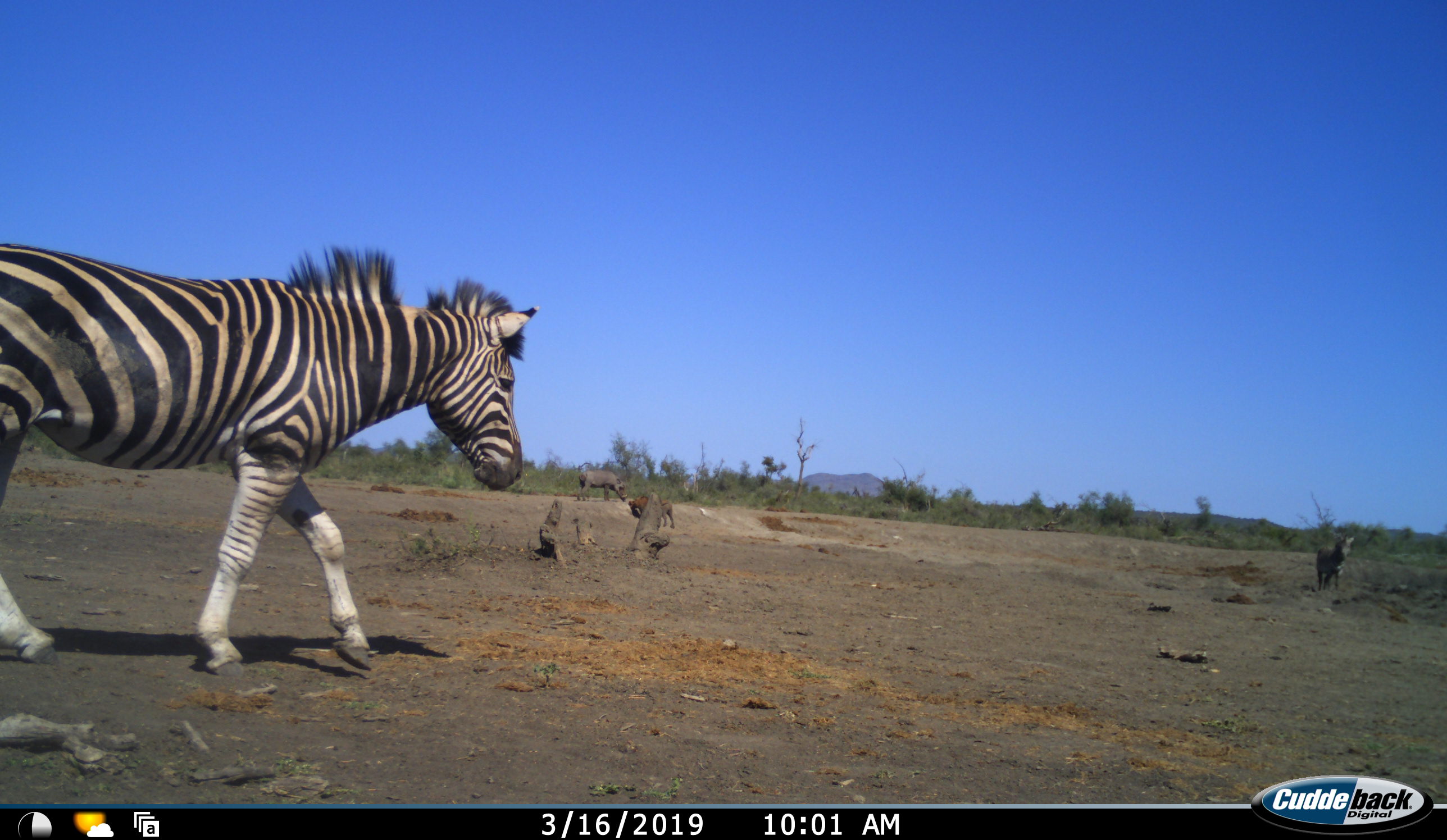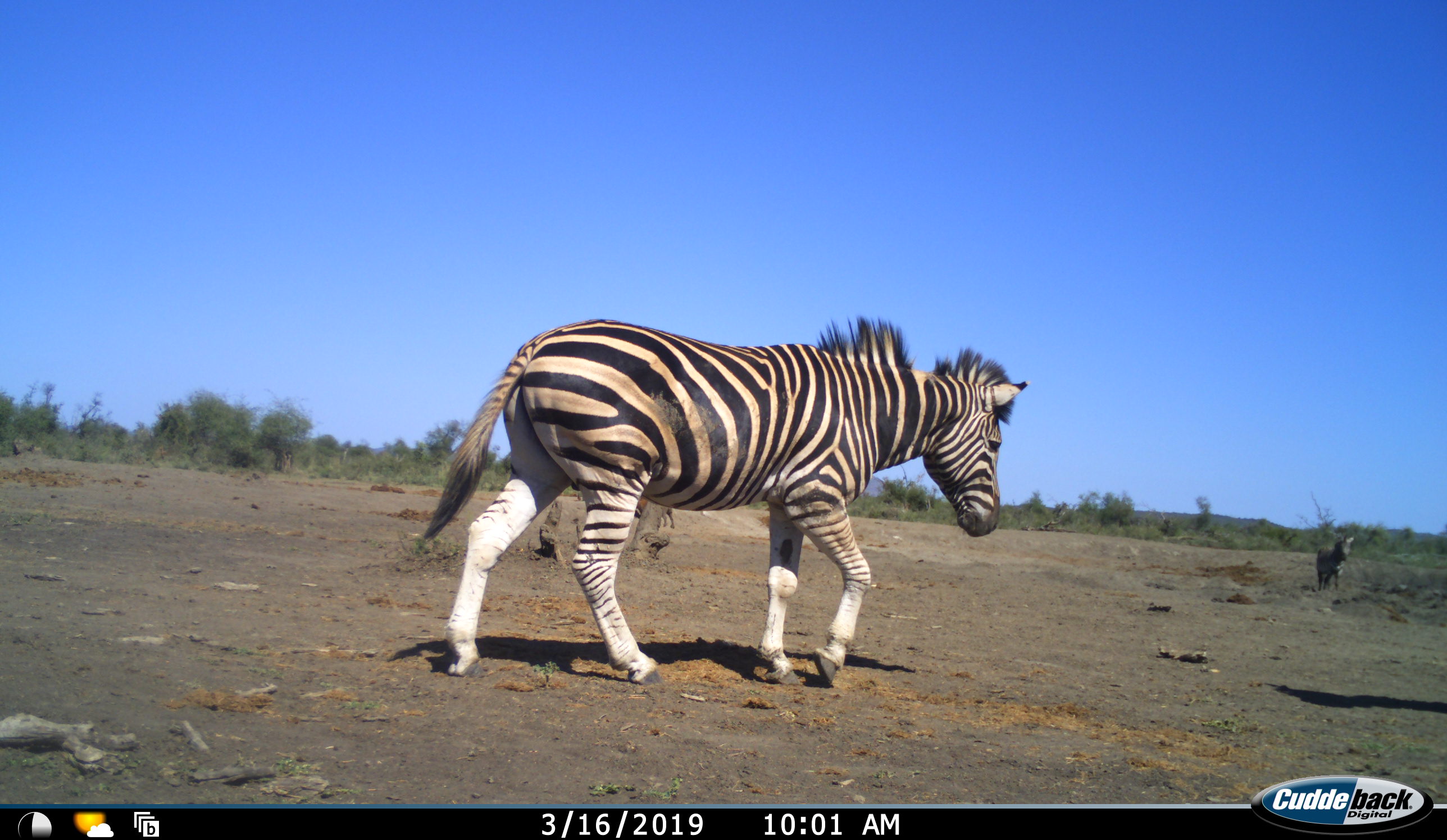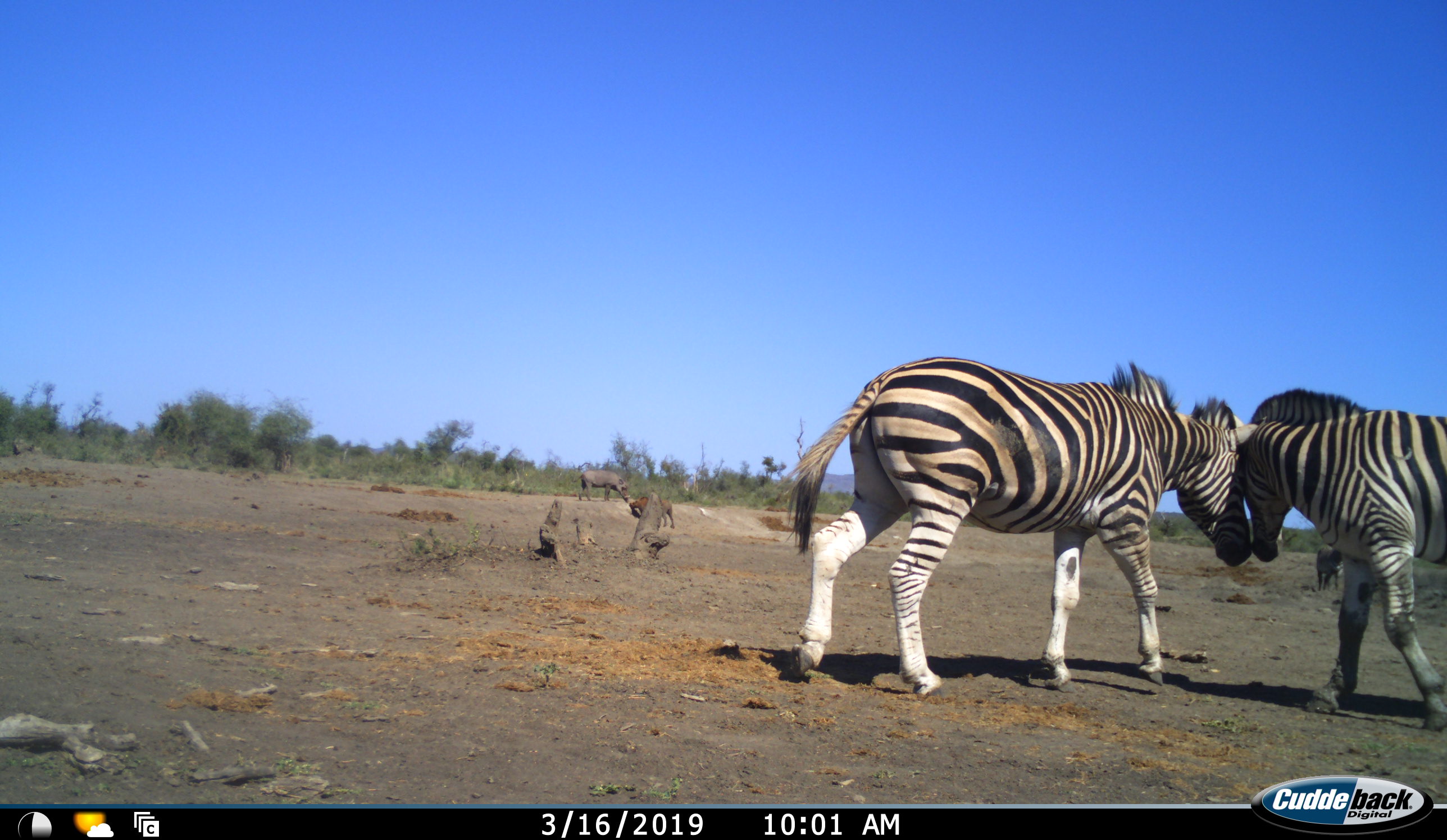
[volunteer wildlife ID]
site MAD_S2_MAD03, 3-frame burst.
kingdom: Animalia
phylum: Chordata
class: Mammalia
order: Perissodactyla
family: Equidae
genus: Equus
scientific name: Equus quagga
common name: plains zebra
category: zebraplains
Zebraplains (plains zebra) (Equus quagga), count 3. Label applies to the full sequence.